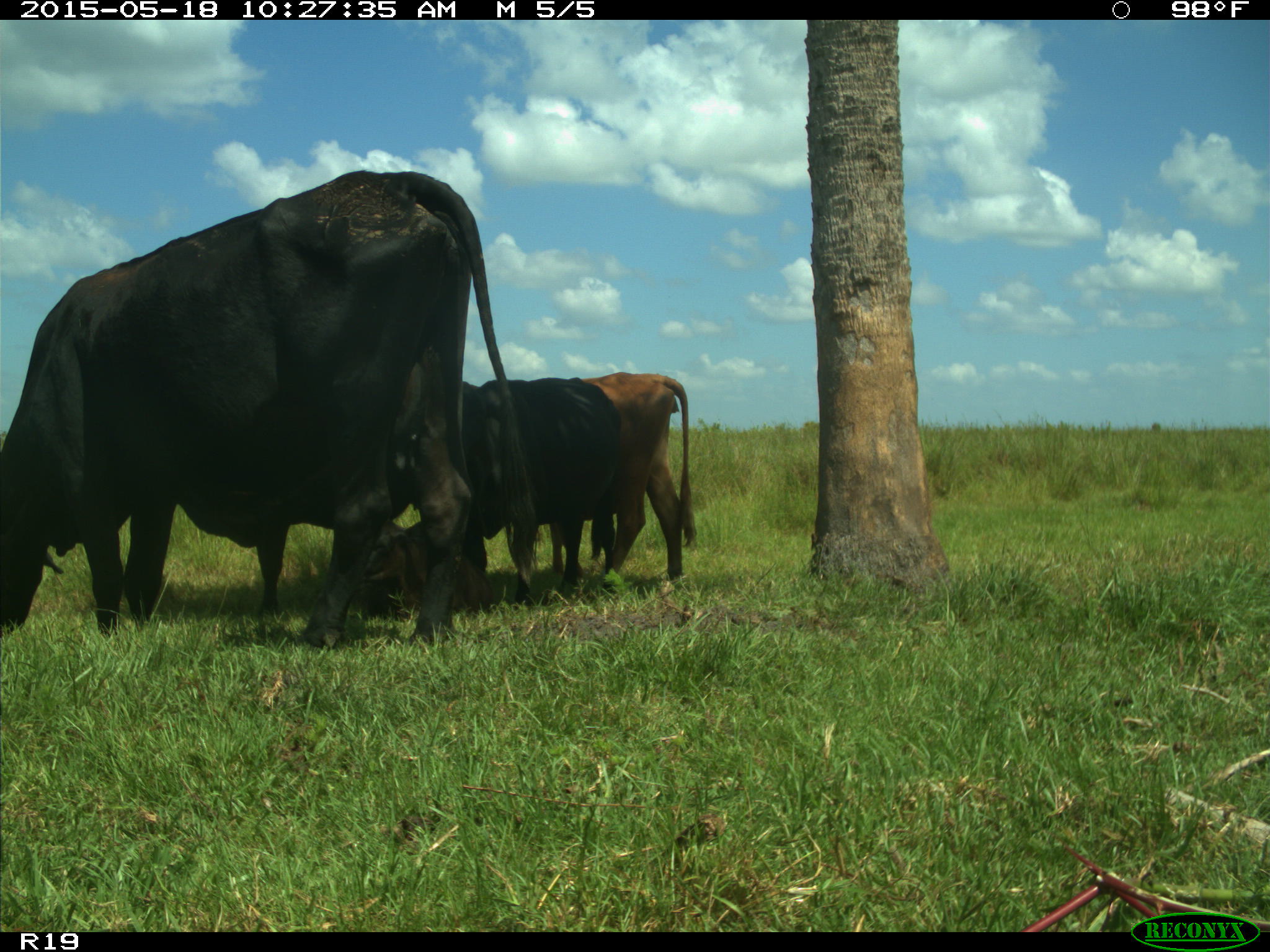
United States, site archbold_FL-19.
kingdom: Animalia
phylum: Chordata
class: Mammalia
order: Artiodactyla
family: Bovidae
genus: Bos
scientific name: Bos taurus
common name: domestic cow